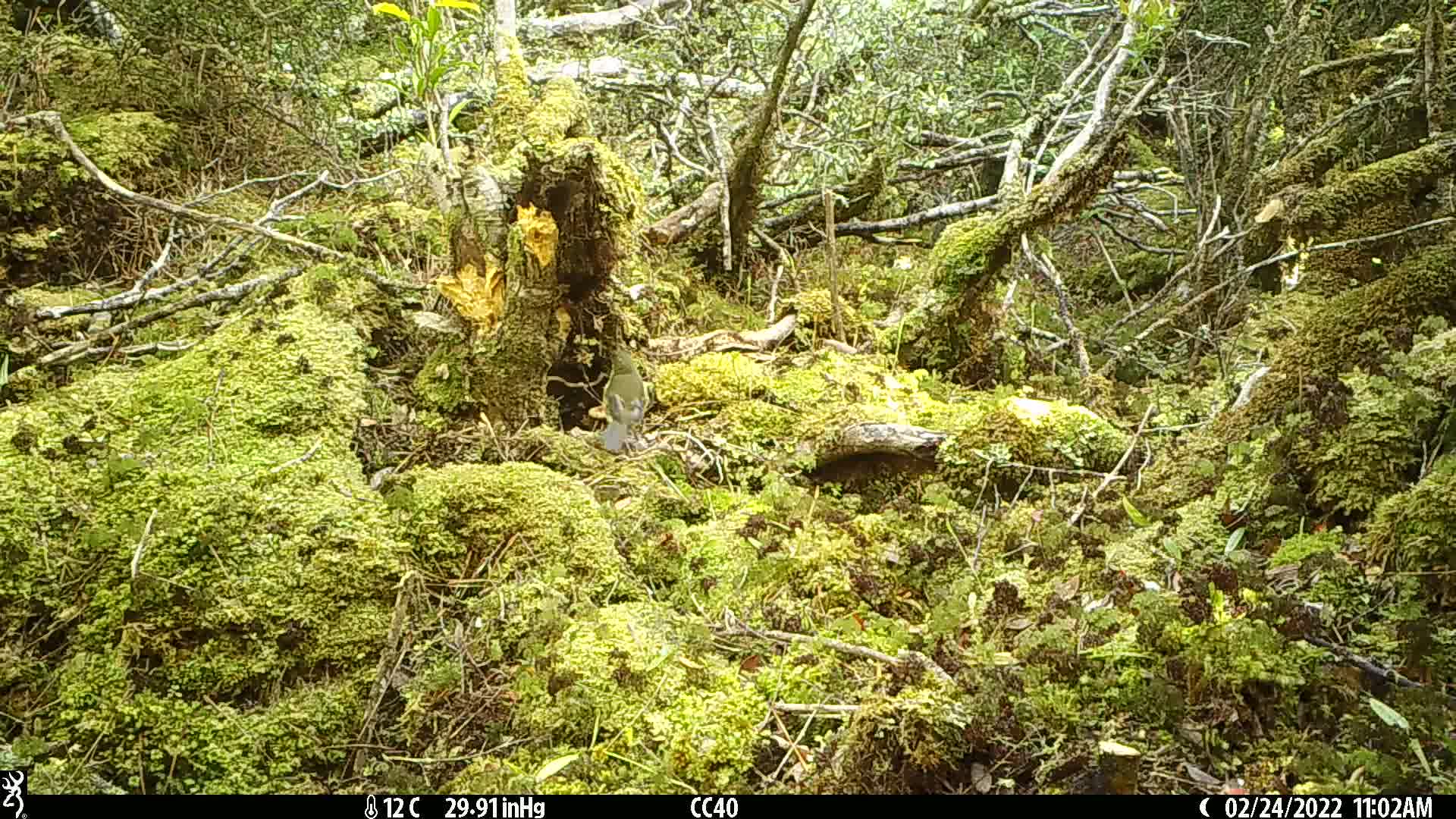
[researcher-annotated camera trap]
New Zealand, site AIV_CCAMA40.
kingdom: Animalia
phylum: Chordata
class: Aves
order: Passeriformes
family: Meliphagidae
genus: Anthornis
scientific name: Anthornis melanura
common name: new zealand bellbird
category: bellbird